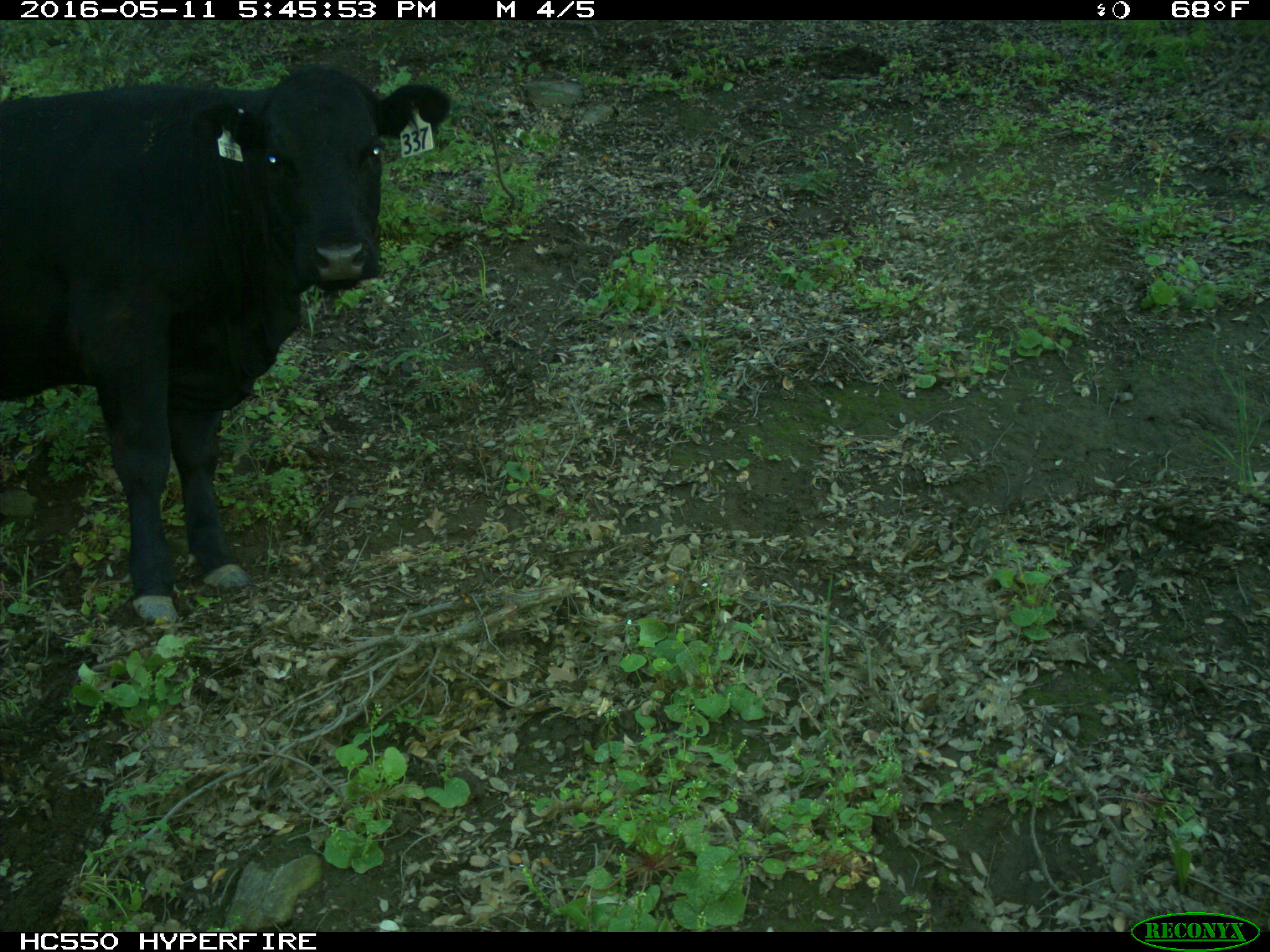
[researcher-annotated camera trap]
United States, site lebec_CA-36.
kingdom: Animalia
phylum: Chordata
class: Mammalia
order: Artiodactyla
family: Bovidae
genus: Bos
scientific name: Bos taurus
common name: domestic cow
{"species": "Bos taurus (domestic cow)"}